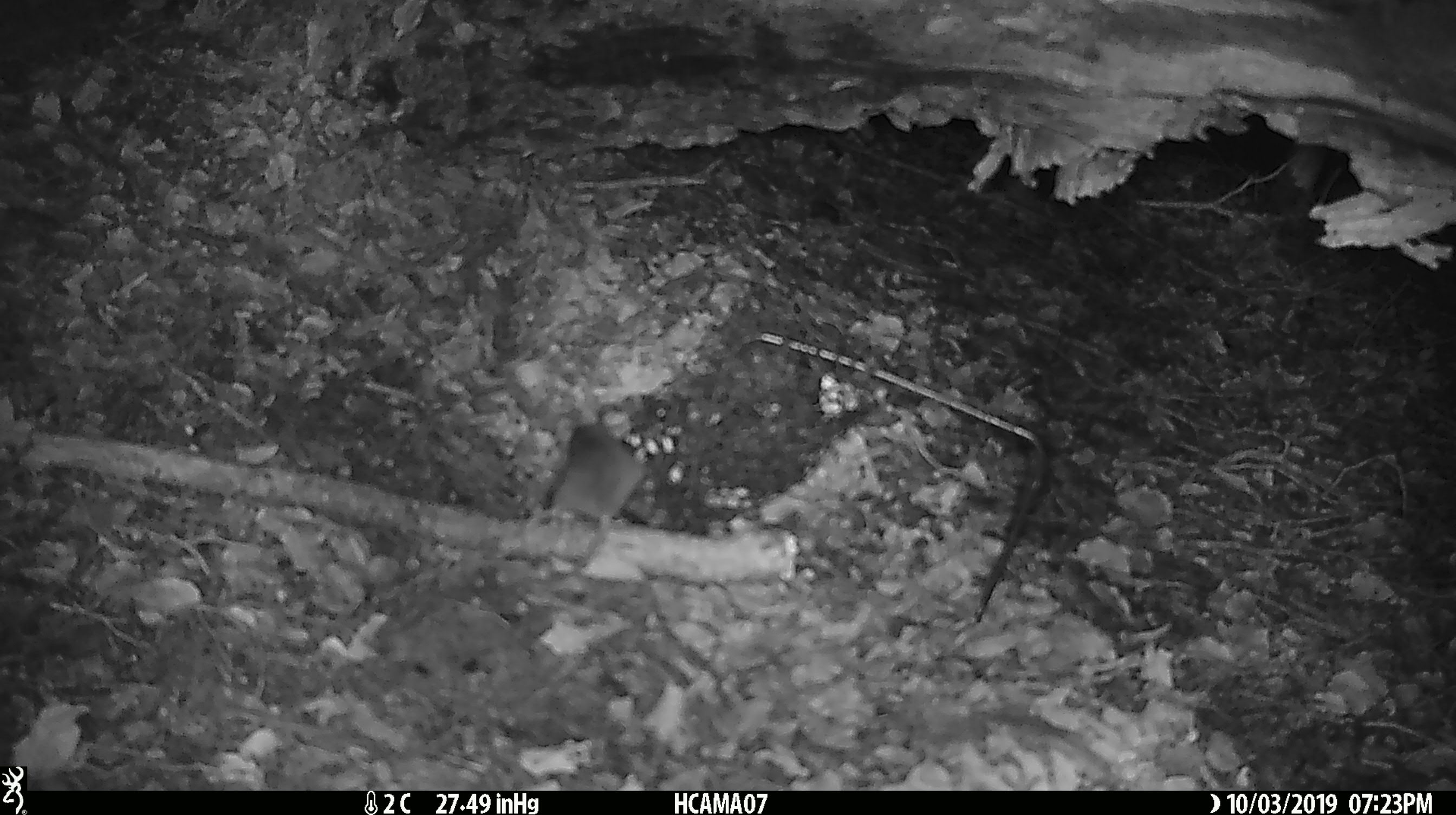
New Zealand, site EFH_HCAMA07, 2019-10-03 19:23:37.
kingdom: Animalia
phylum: Chordata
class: Mammalia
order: Rodentia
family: Muridae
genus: Mus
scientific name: Mus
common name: mouse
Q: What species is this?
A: Mouse (Mus).